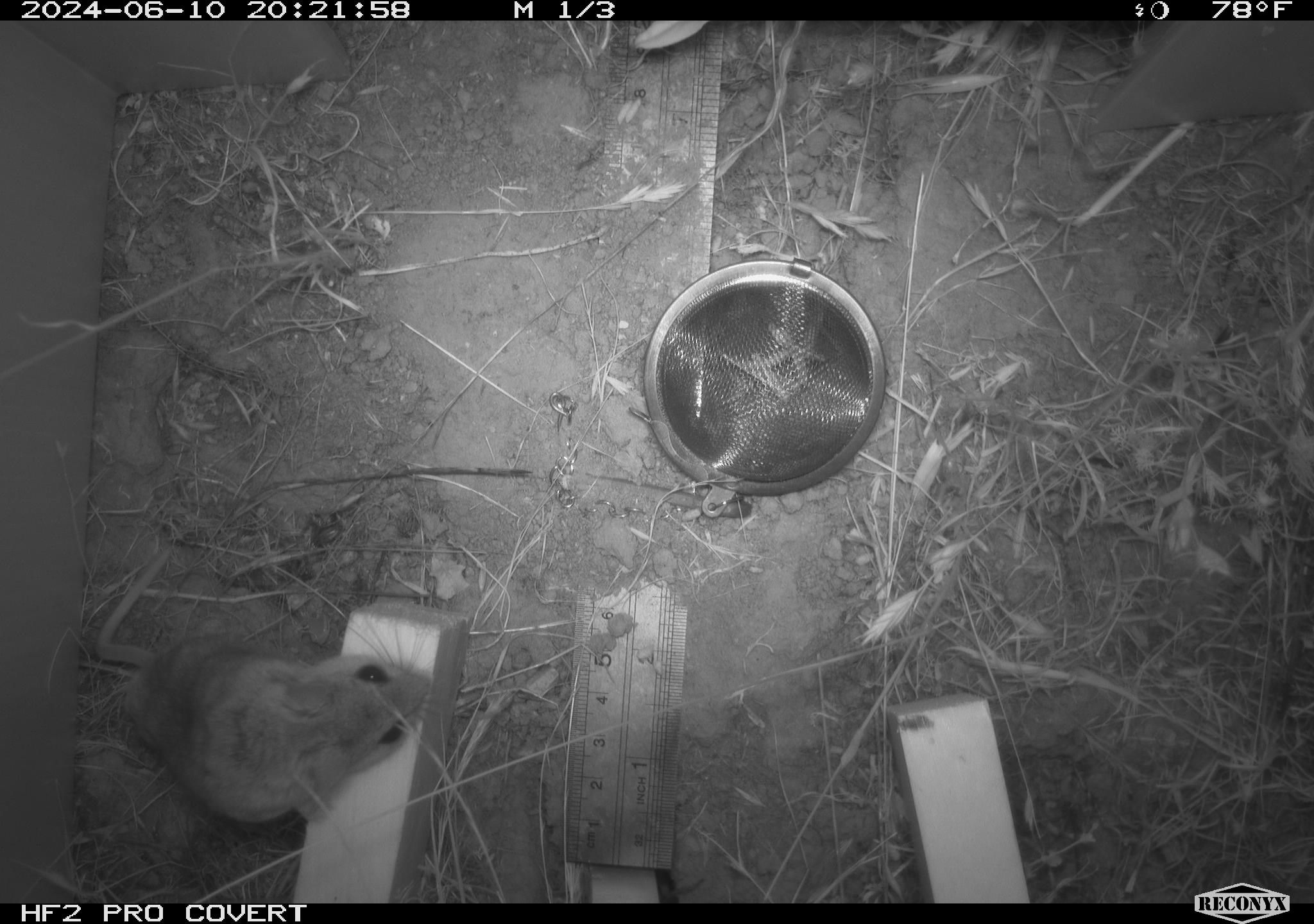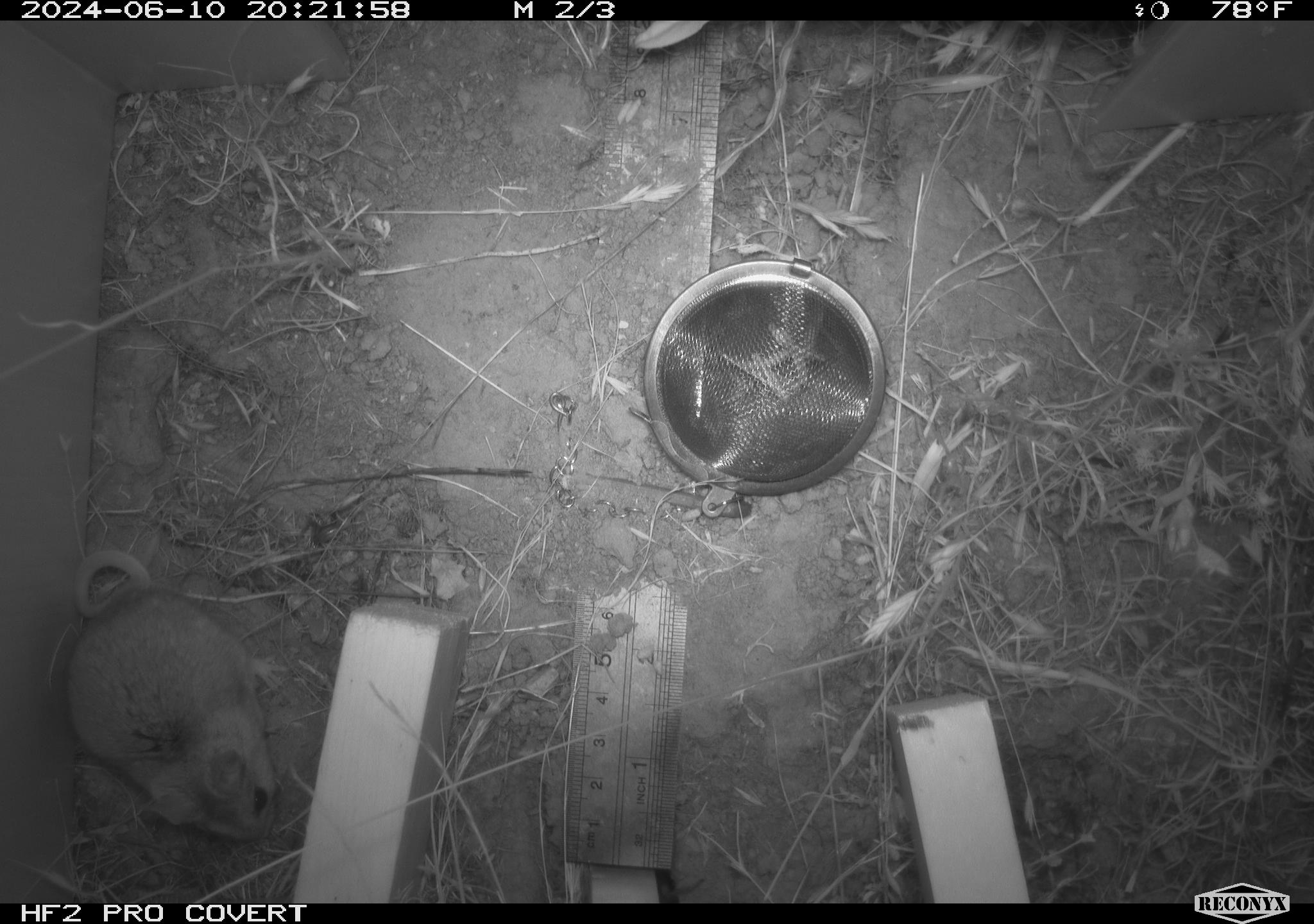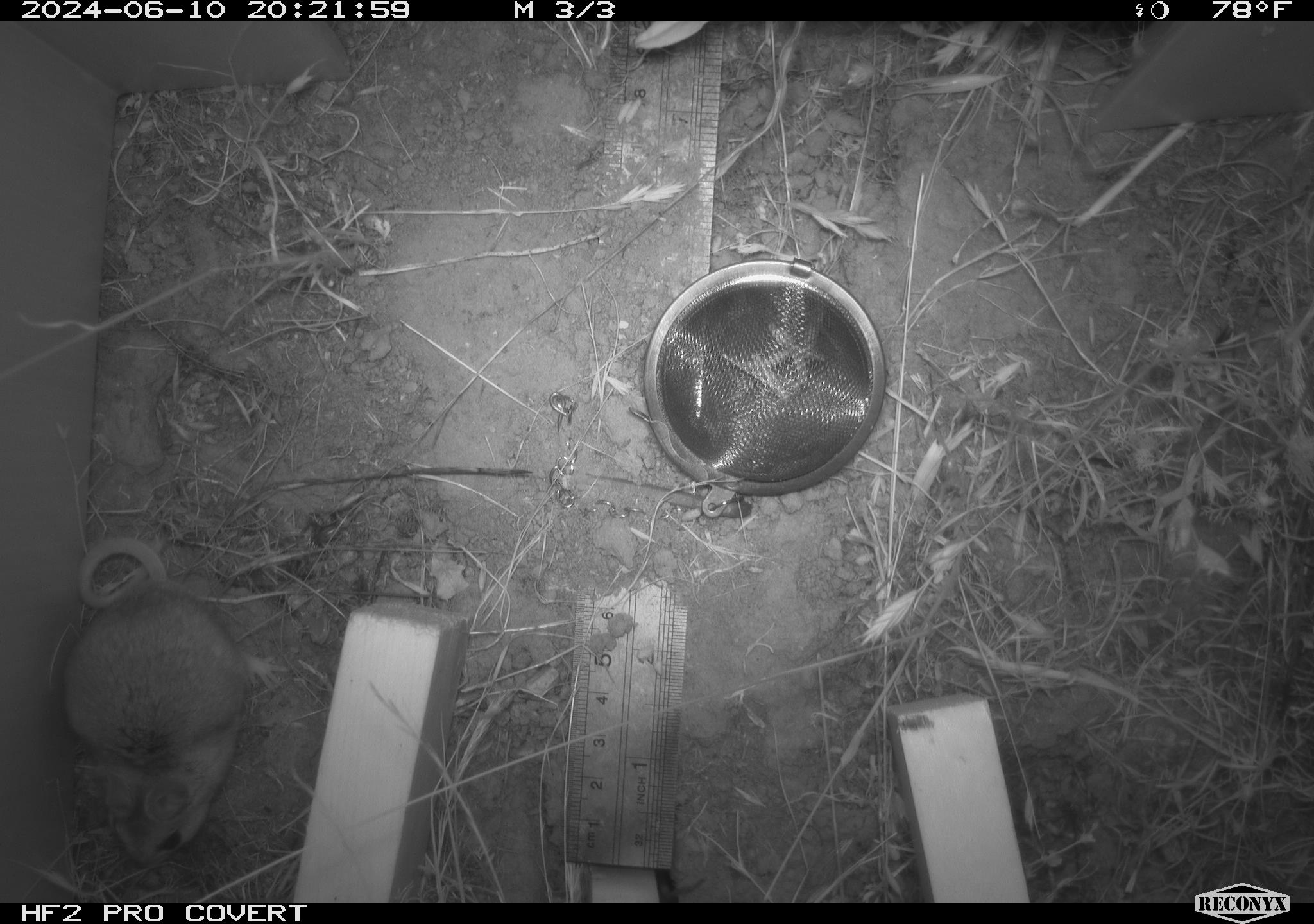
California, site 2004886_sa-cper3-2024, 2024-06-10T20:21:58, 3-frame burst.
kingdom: Animalia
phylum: Chordata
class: Mammalia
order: Rodentia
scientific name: Rodentia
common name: rodent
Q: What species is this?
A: Rodent (Rodentia).